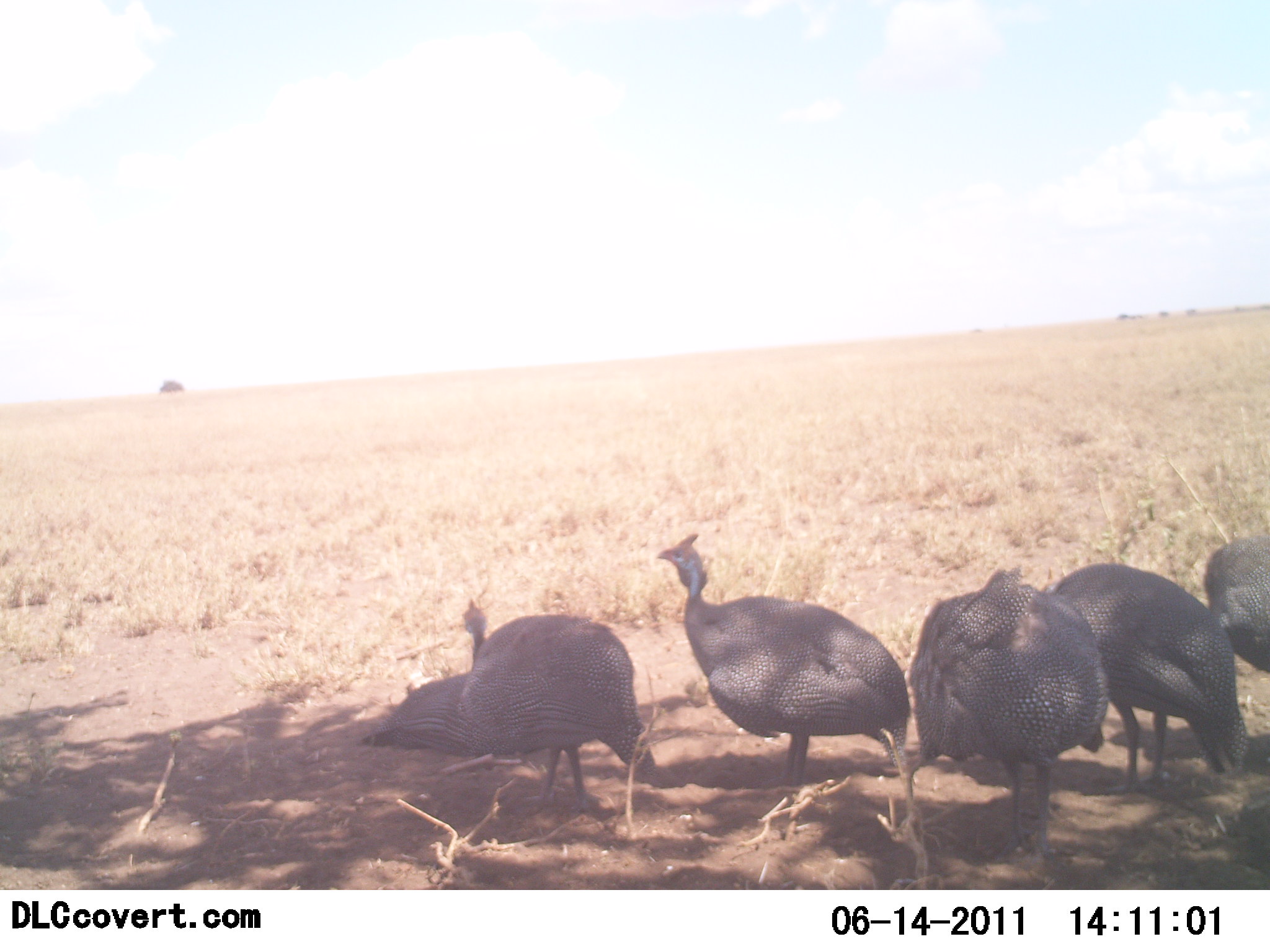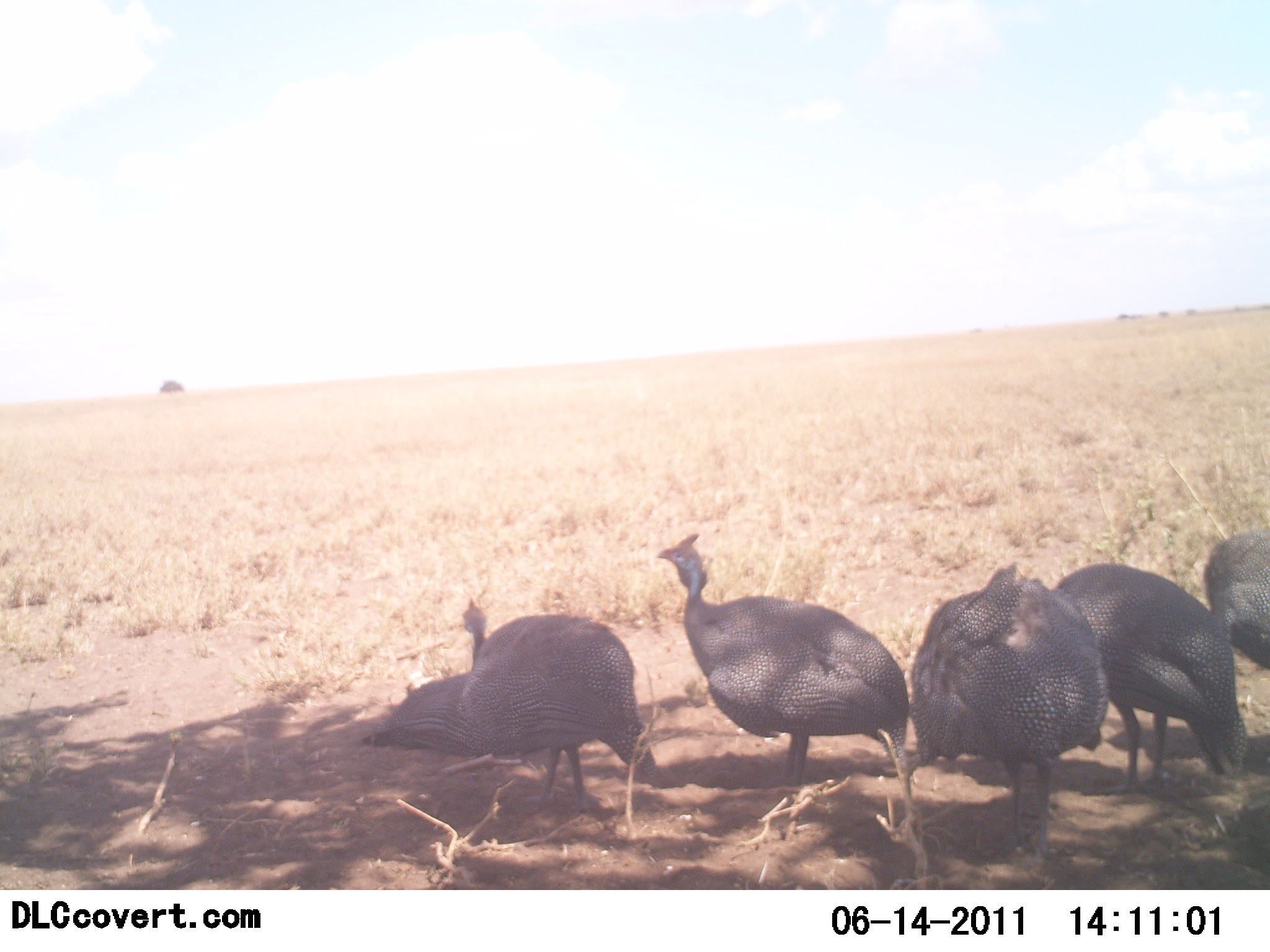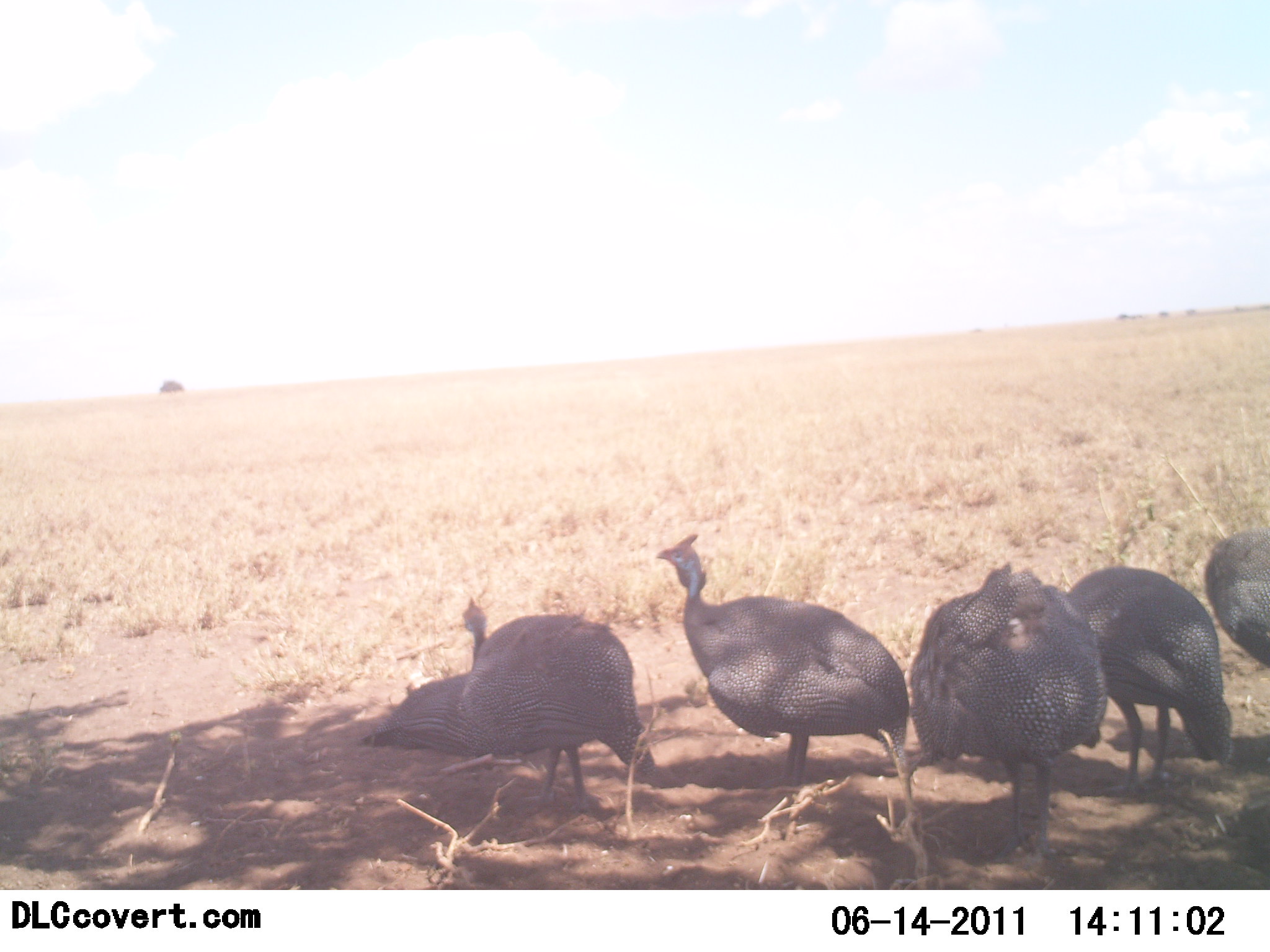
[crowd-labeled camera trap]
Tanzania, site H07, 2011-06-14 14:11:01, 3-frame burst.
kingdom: Animalia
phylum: Chordata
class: Aves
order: Galliformes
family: Numididae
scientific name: Numididae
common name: guinea fowl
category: guineafowl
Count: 6.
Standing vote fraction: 77%.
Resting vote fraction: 54%.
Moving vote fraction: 8%.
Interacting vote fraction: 8%.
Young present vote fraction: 0%.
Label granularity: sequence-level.